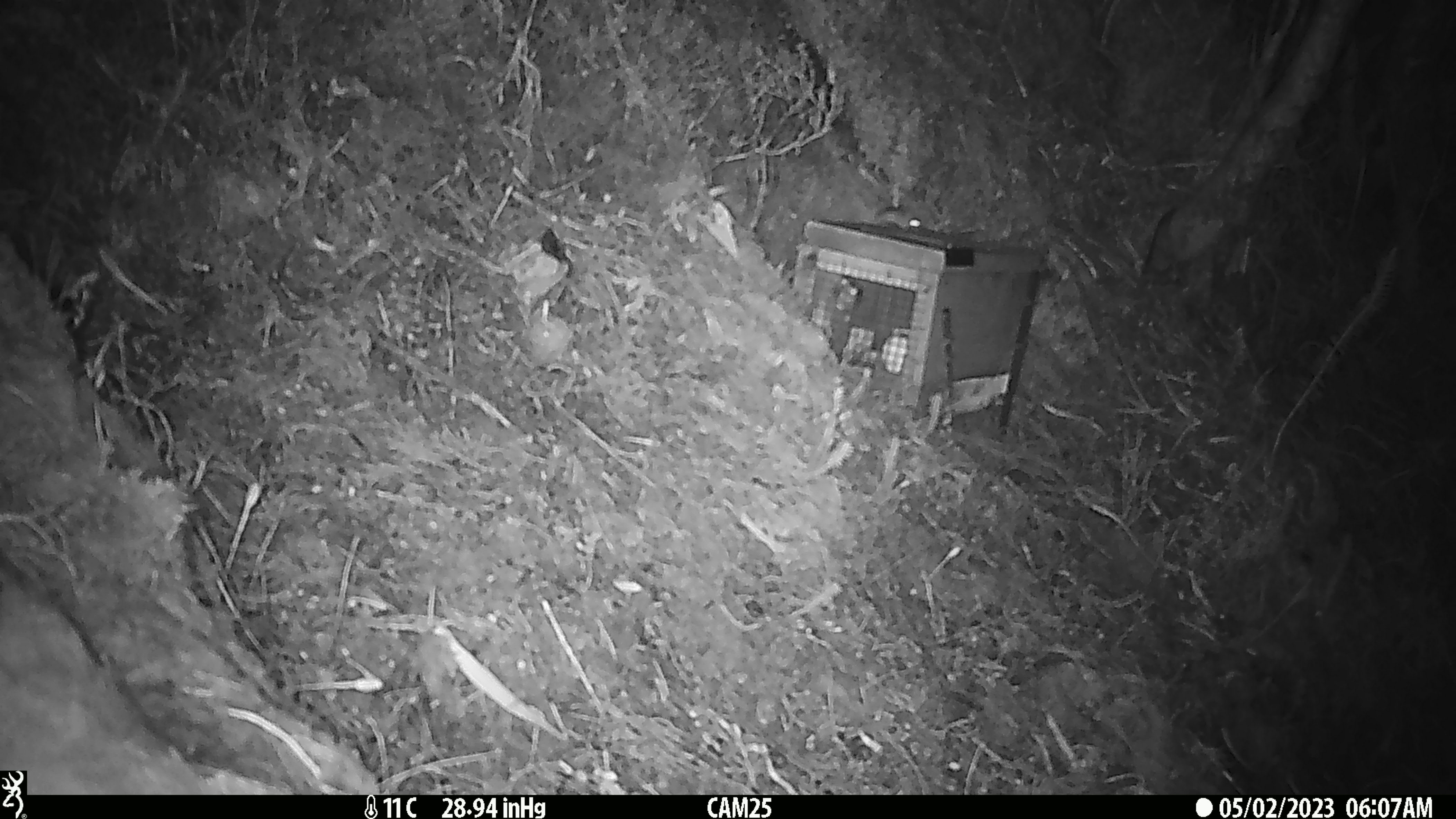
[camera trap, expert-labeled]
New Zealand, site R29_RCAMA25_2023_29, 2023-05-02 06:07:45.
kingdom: Animalia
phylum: Chordata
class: Mammalia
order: Rodentia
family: Muridae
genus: Mus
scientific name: Mus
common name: mouse